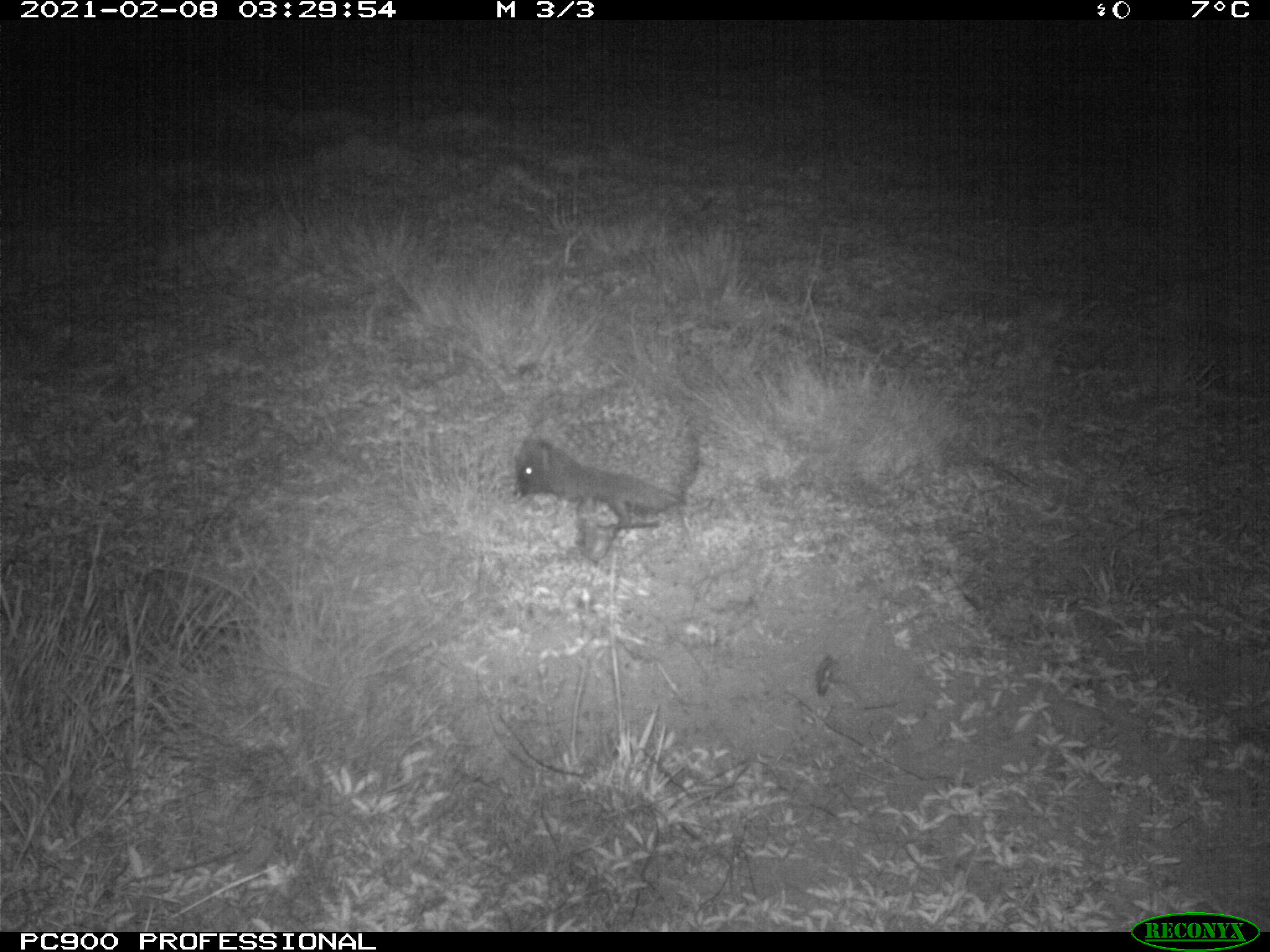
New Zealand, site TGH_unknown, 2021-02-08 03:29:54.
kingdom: Animalia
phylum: Chordata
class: Mammalia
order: Eulipotyphla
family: Erinaceidae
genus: Erinaceus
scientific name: Erinaceus europaeus europaeus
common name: european hedgehog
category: hedgehog